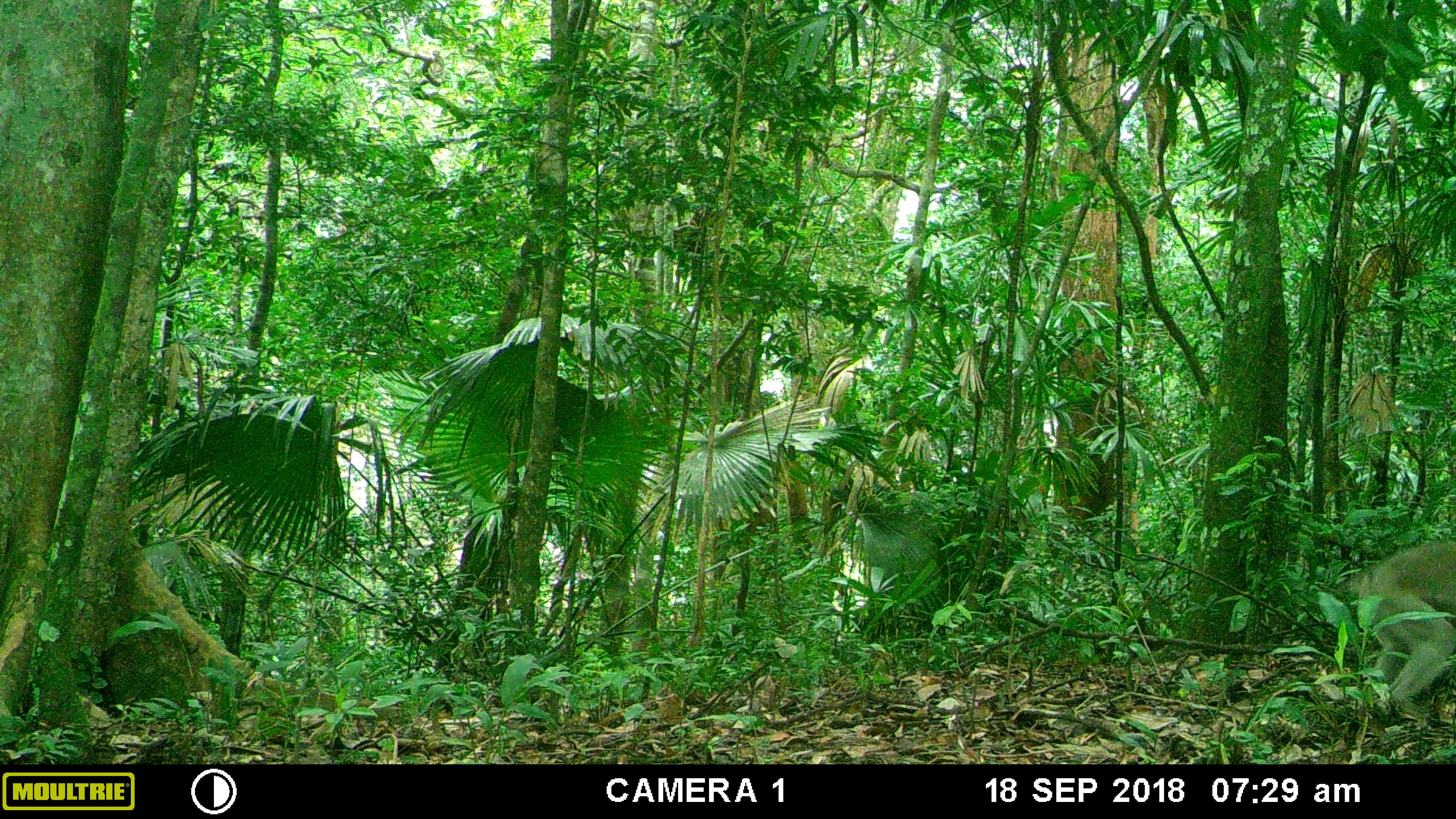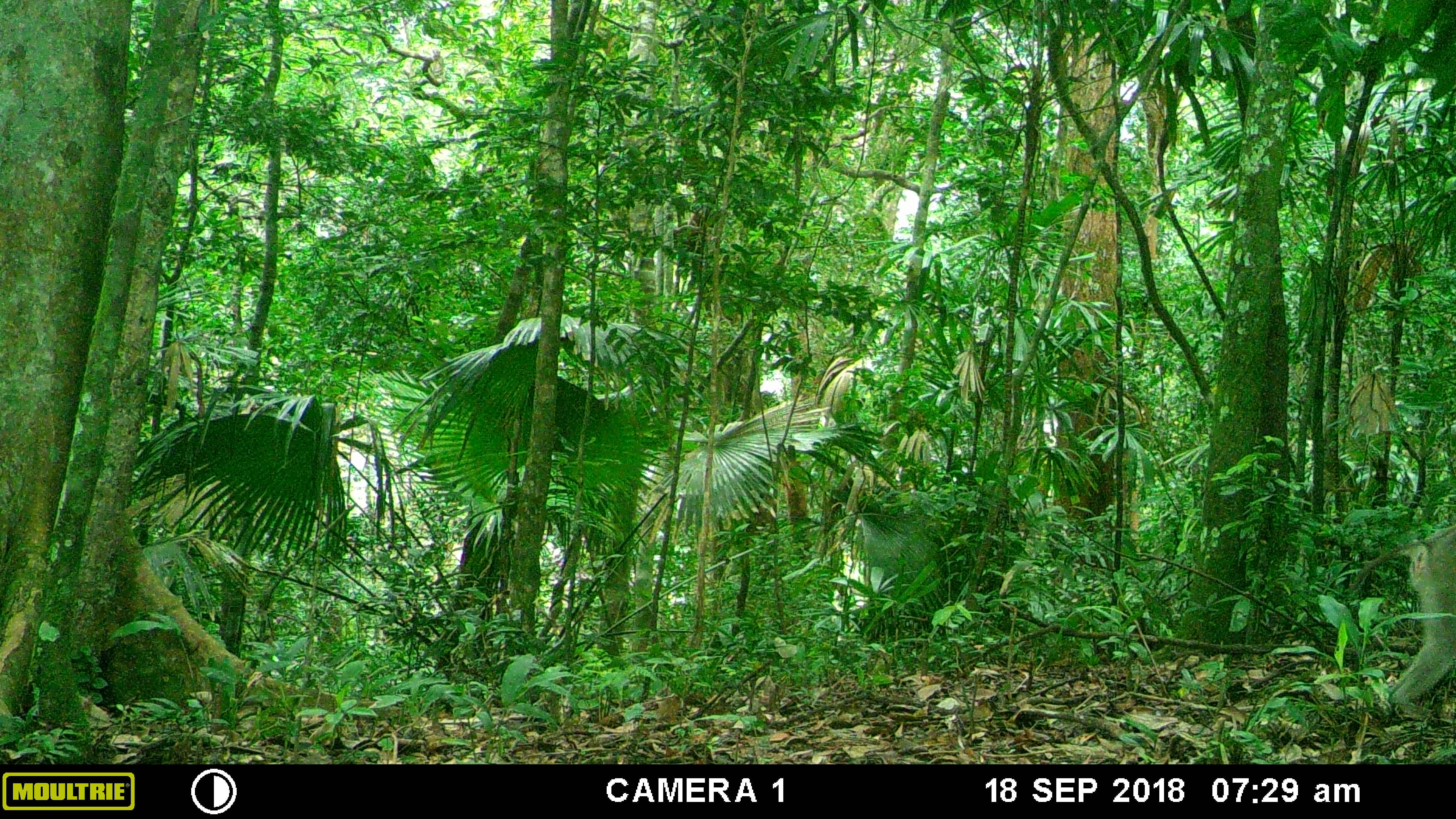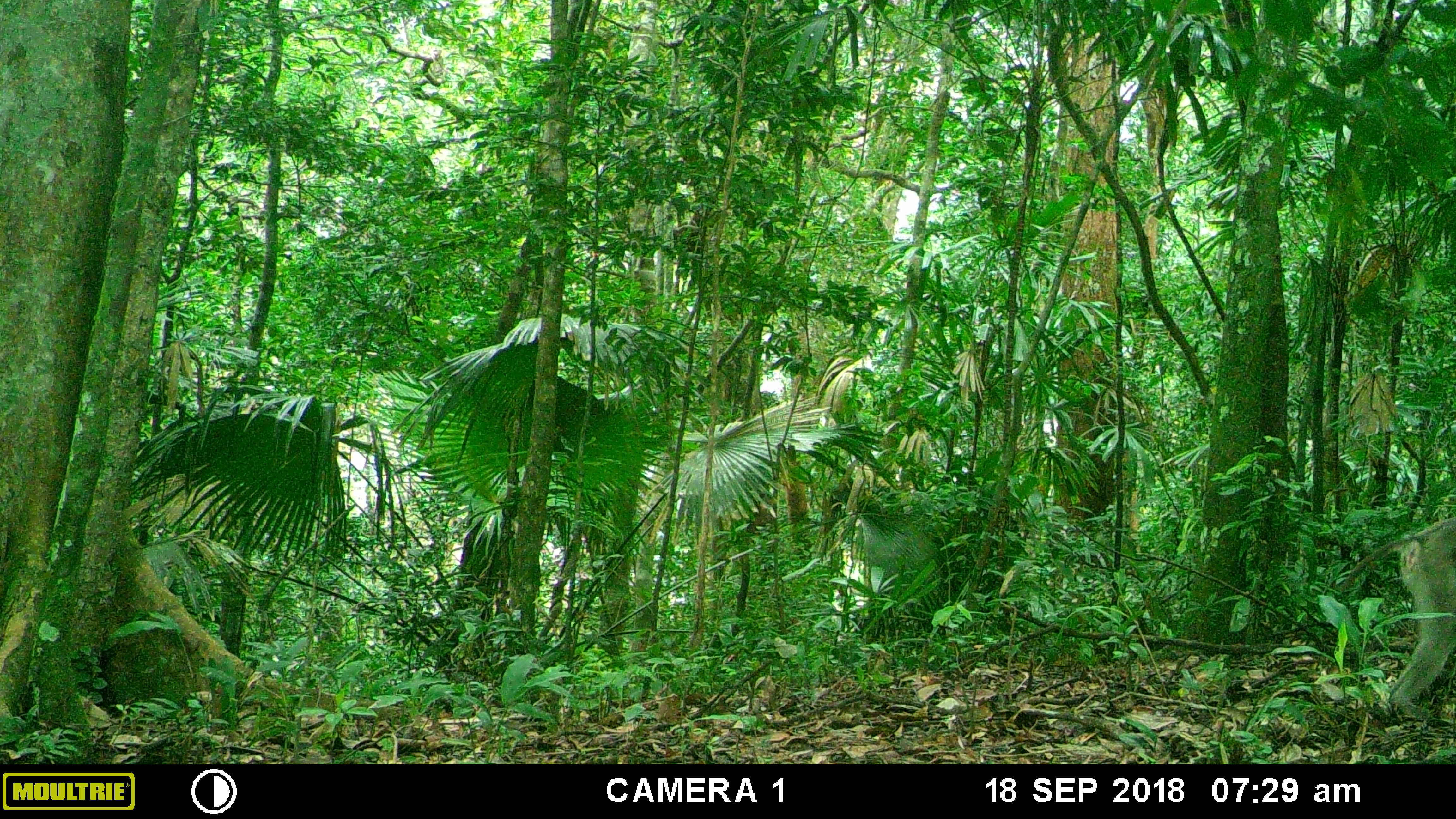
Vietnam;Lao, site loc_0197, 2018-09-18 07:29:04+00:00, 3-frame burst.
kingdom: Animalia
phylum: Chordata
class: Mammalia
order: Primates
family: Cercopithecidae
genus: Macaca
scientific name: Macaca nemestrina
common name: pig-tailed macaque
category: pig tailed macaque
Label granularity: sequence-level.